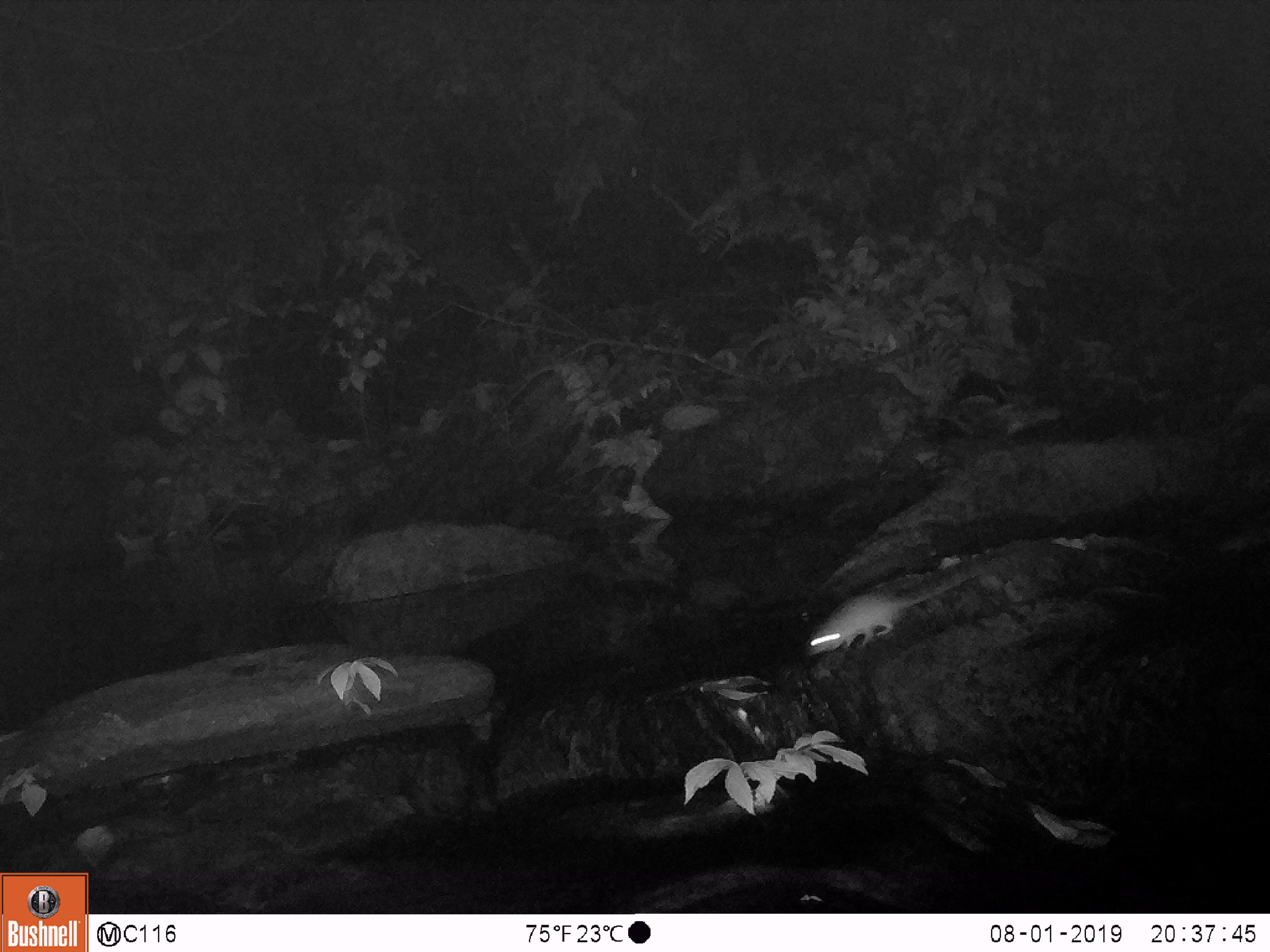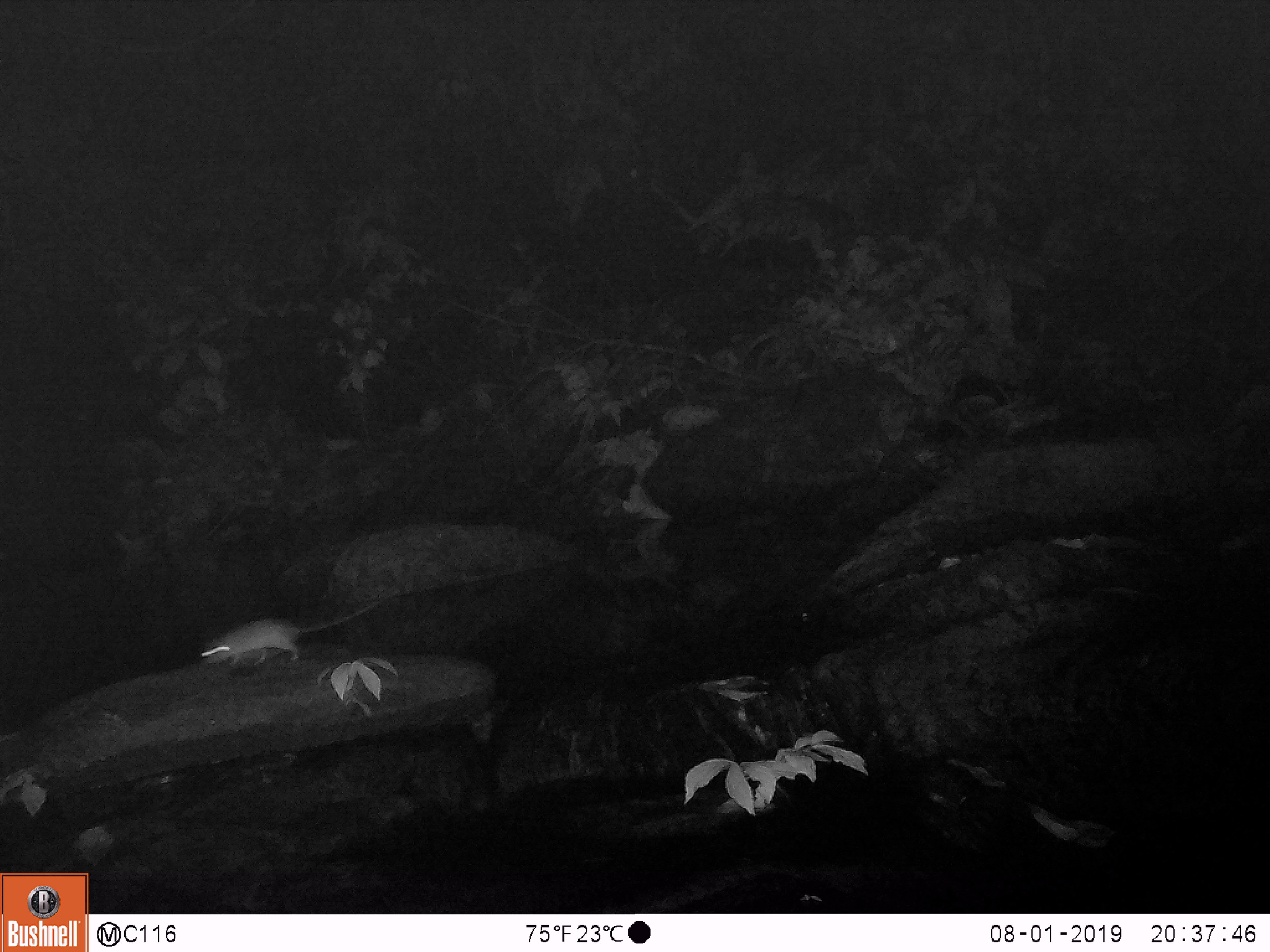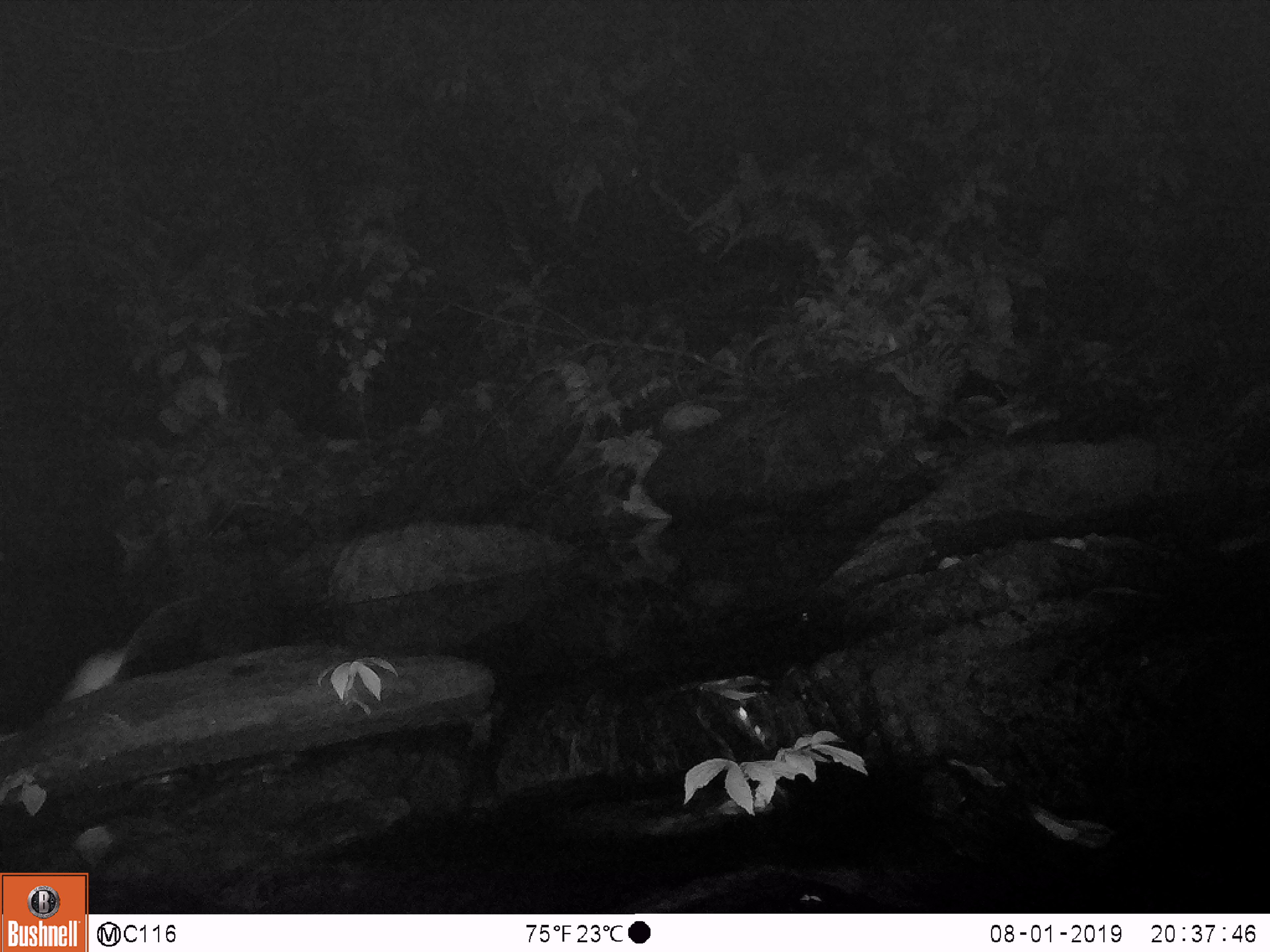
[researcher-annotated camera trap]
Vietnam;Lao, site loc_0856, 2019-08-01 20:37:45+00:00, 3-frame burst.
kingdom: Animalia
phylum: Chordata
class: Mammalia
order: Rodentia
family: Muridae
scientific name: Muridae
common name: old-world mice and rats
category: unidentified murid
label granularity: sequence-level